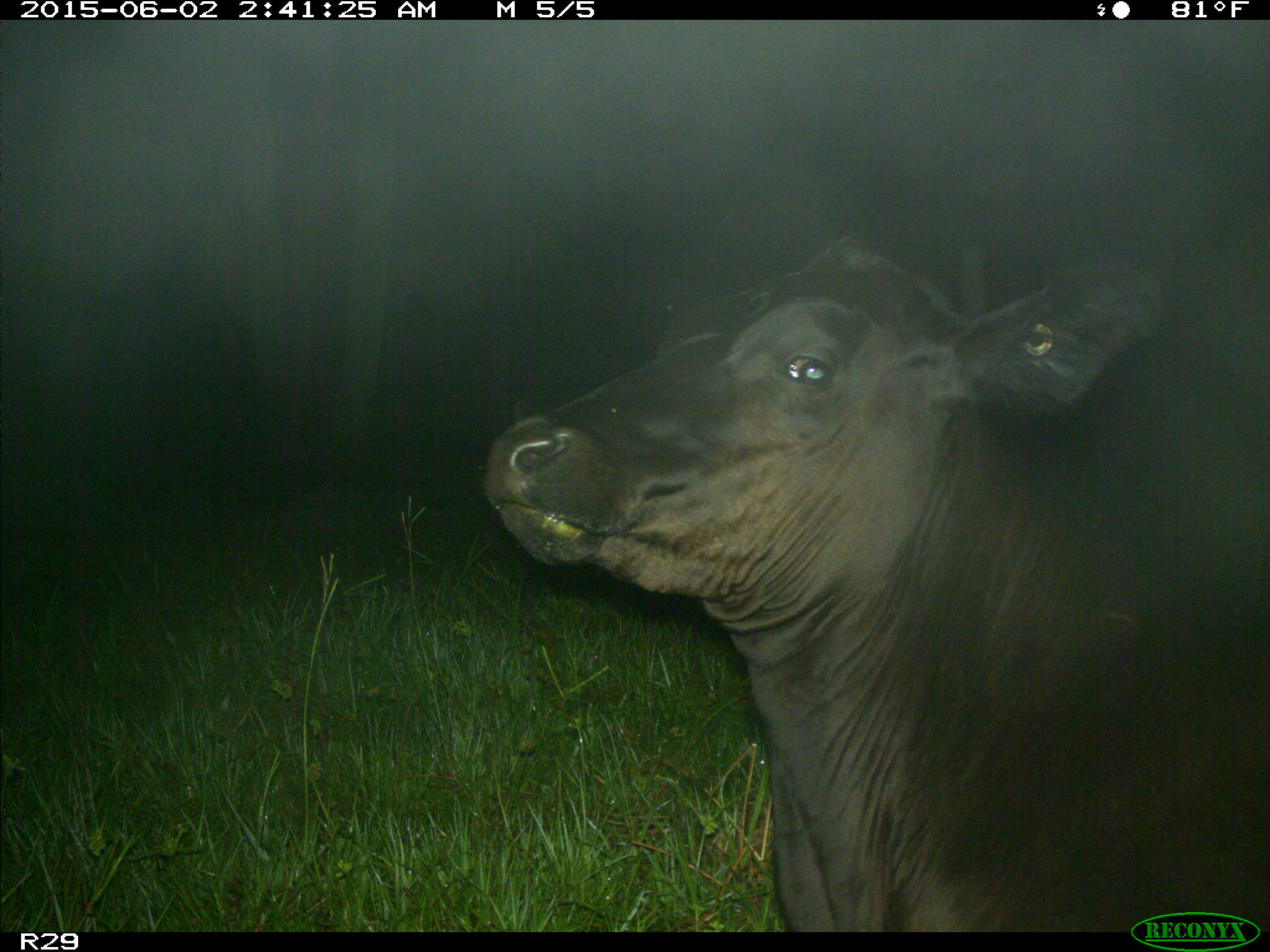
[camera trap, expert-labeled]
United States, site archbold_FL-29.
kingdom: Animalia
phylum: Chordata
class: Mammalia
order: Artiodactyla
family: Bovidae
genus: Bos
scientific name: Bos taurus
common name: domestic cow